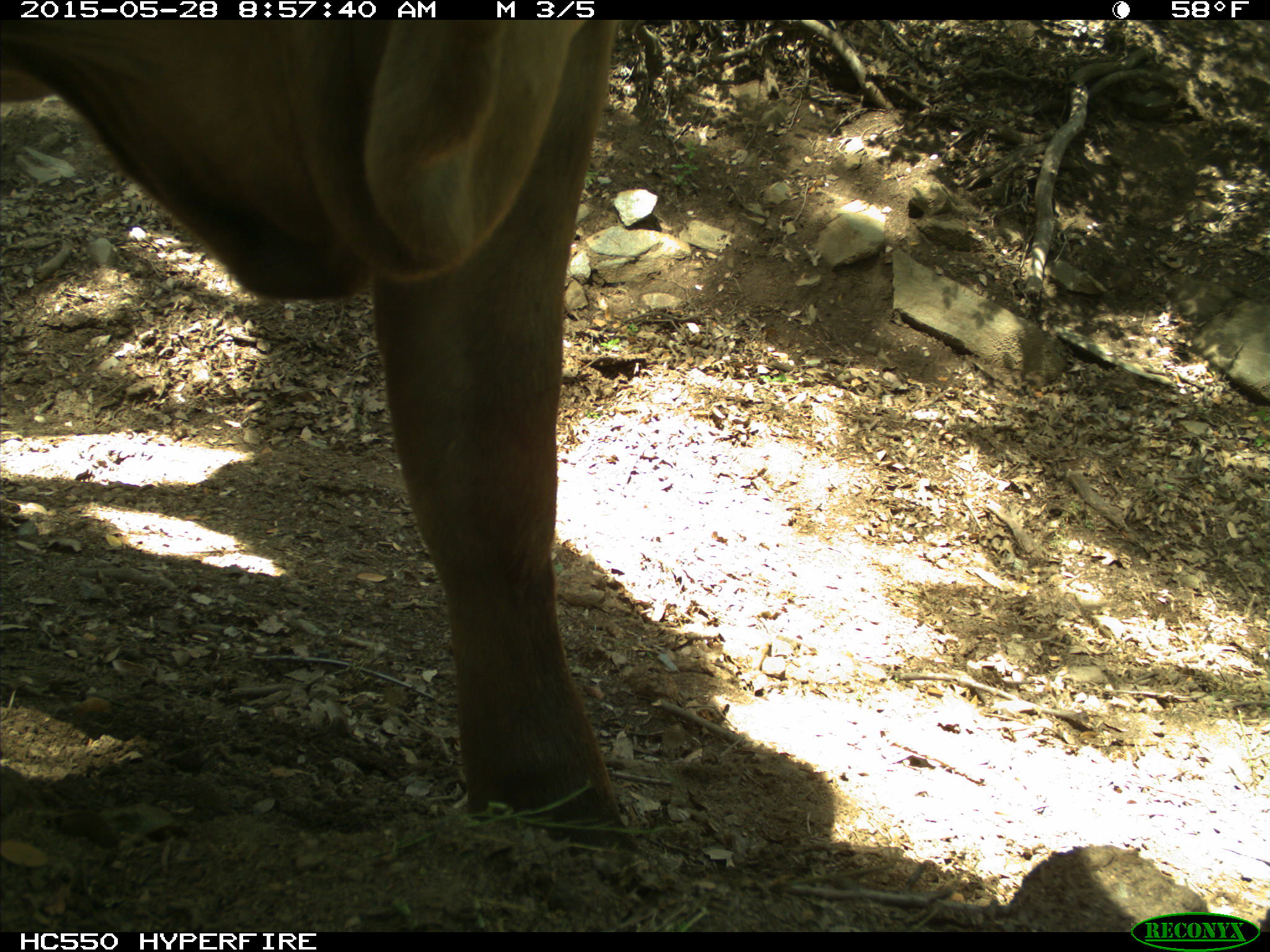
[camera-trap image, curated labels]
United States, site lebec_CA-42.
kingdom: Animalia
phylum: Chordata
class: Mammalia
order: Artiodactyla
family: Bovidae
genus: Bos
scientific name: Bos taurus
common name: domestic cow